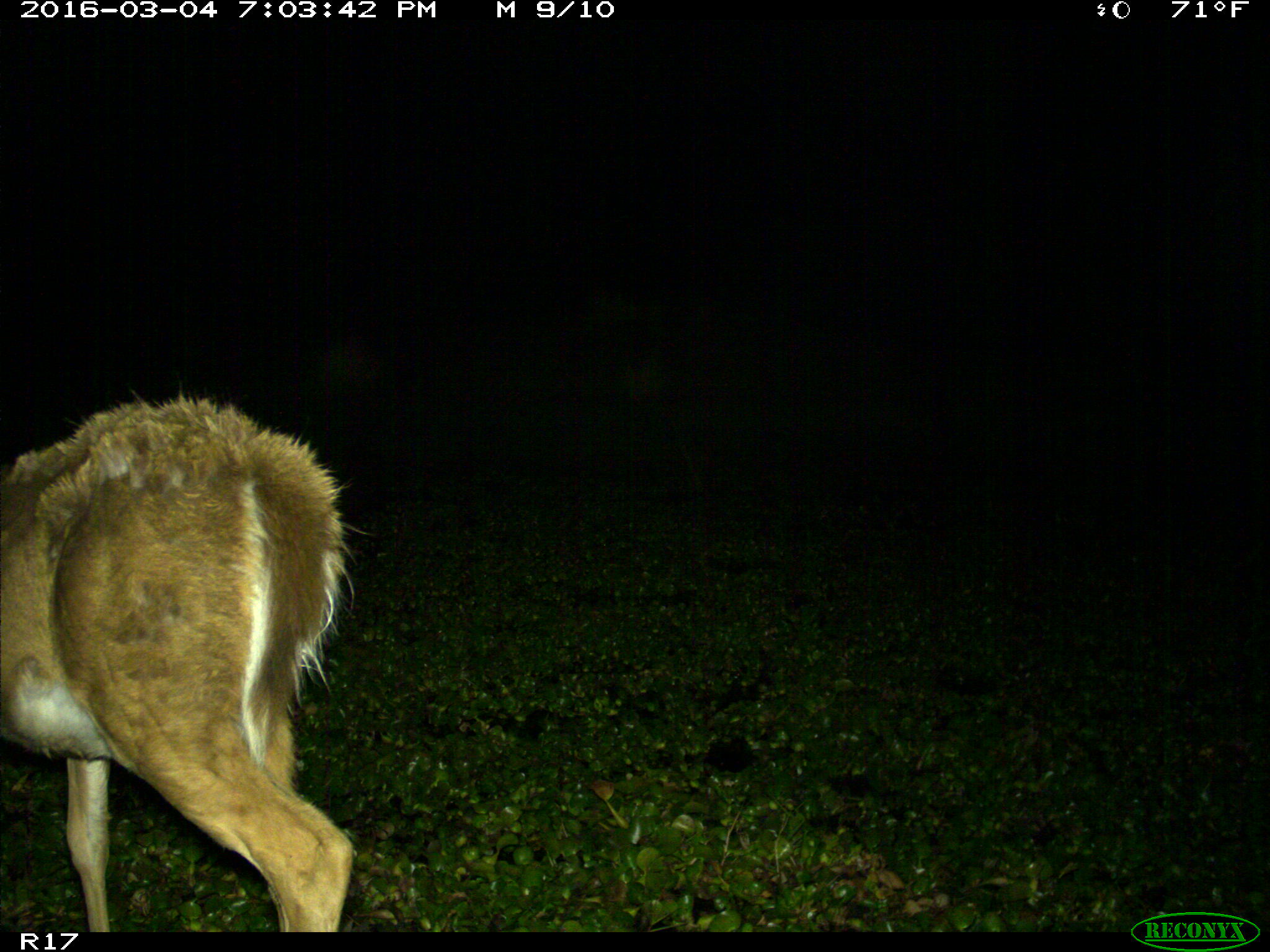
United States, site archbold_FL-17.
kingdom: Animalia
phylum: Chordata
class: Mammalia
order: Artiodactyla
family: Cervidae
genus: Odocoileus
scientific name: Odocoileus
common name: deer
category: unidentified deer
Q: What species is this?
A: Unidentified deer (deer) (Odocoileus).